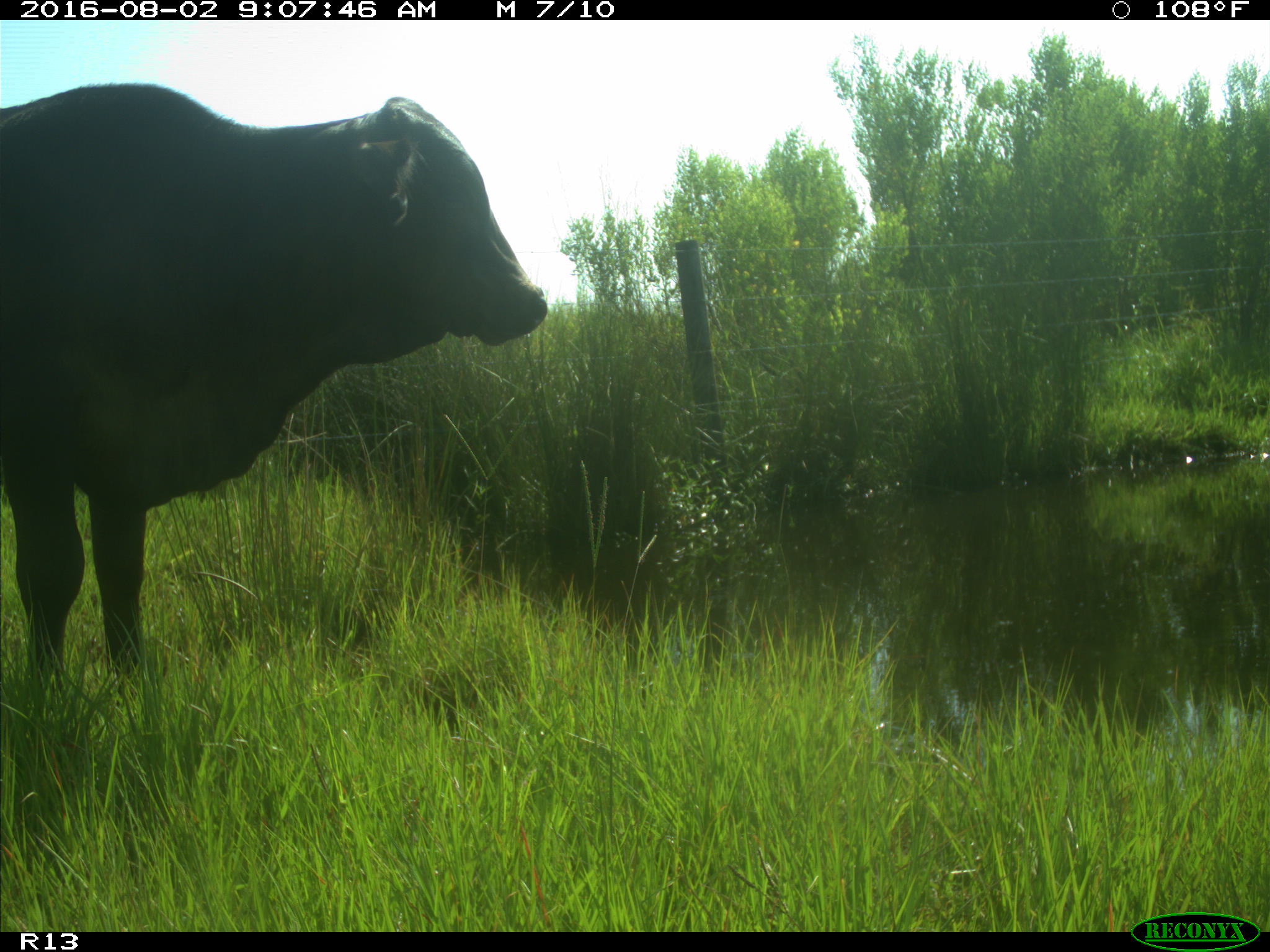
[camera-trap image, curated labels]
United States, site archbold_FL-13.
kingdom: Animalia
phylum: Chordata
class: Mammalia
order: Artiodactyla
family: Bovidae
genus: Bos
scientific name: Bos taurus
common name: domestic cow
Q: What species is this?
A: Bos taurus (domestic cow).